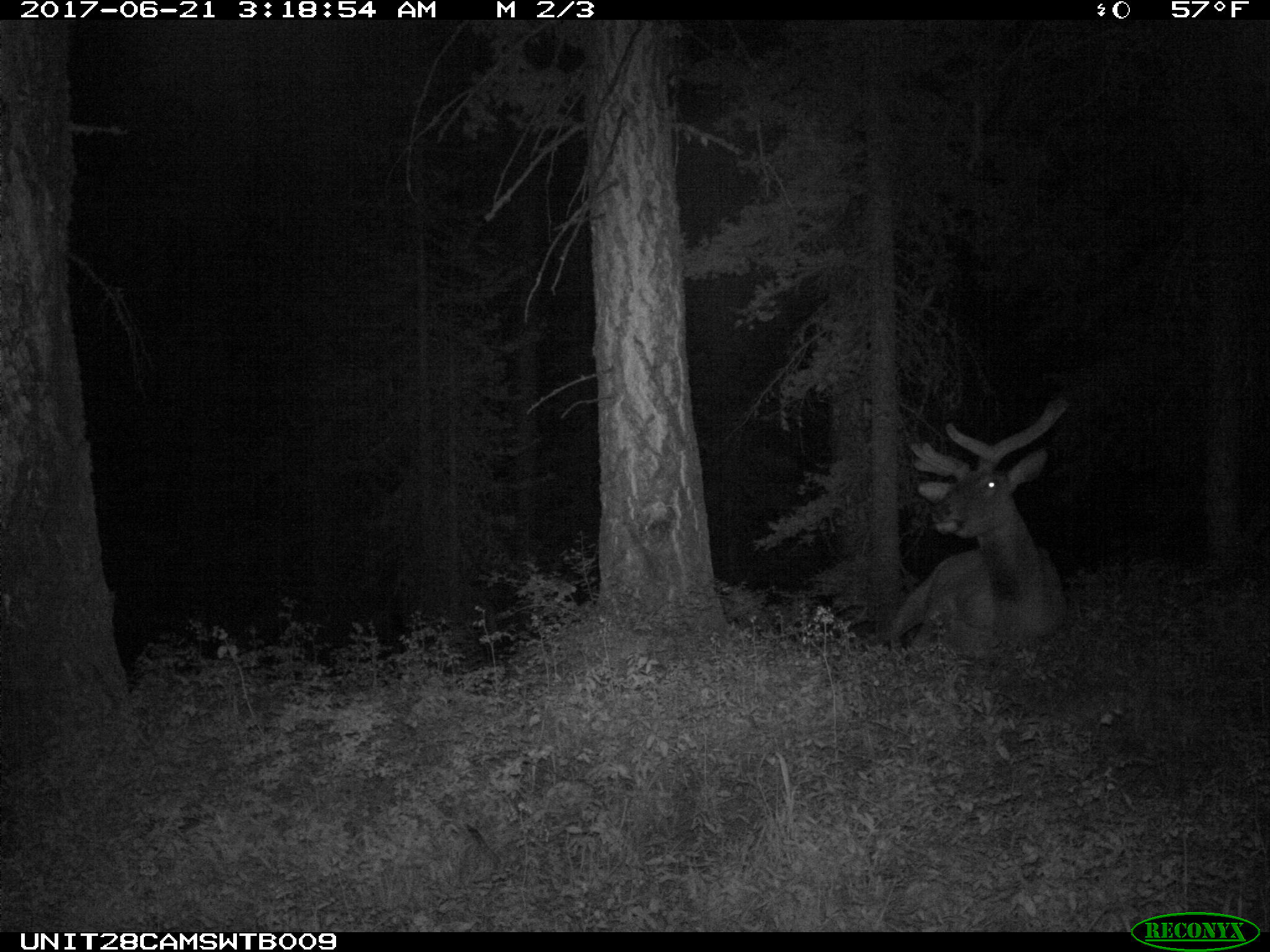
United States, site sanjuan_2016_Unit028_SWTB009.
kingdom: Animalia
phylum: Chordata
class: Mammalia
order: Artiodactyla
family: Cervidae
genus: Cervus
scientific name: Cervus elaphus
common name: red deer